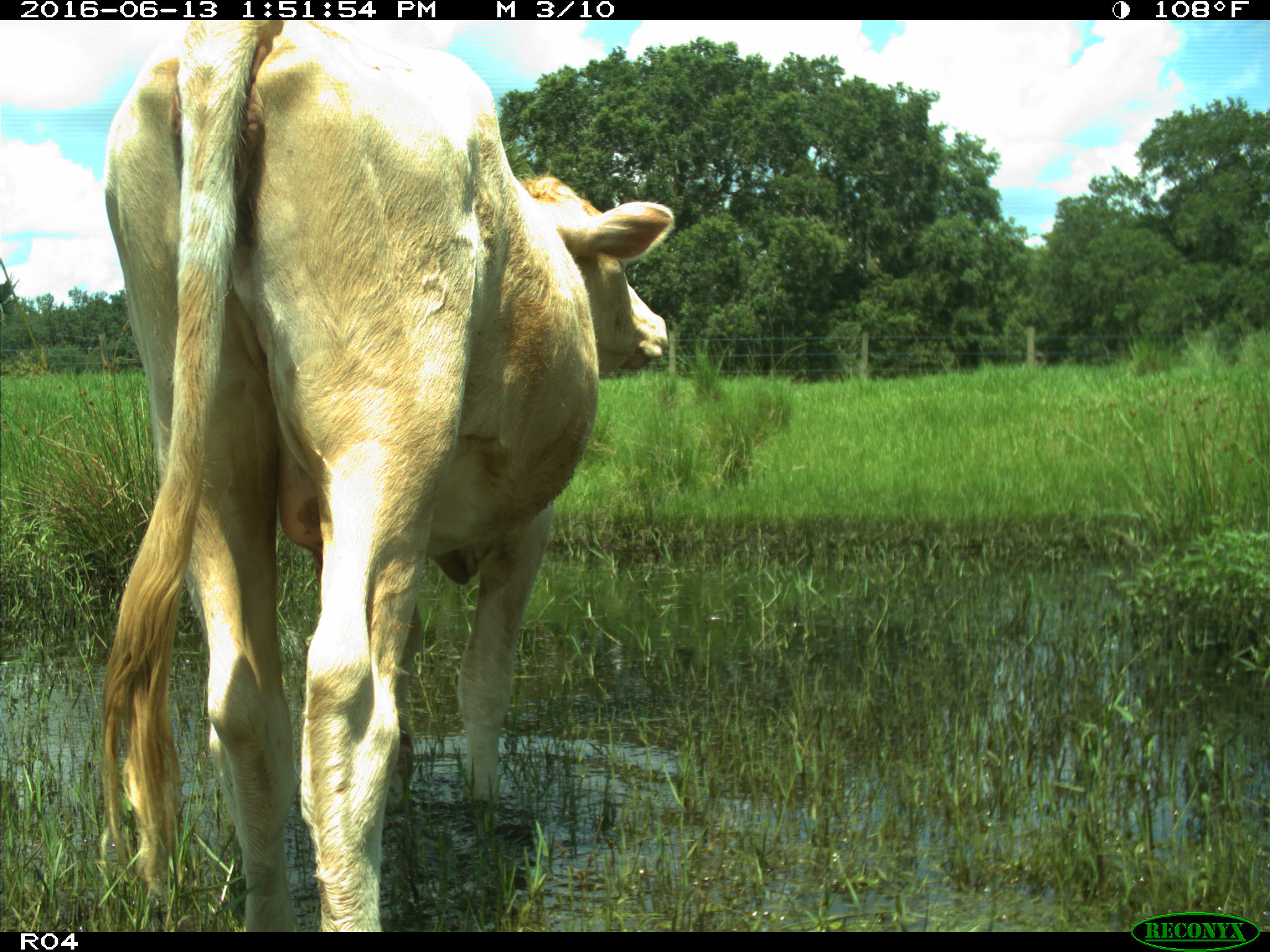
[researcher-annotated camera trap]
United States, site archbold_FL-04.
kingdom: Animalia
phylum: Chordata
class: Mammalia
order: Artiodactyla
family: Bovidae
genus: Bos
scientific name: Bos taurus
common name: domestic cow